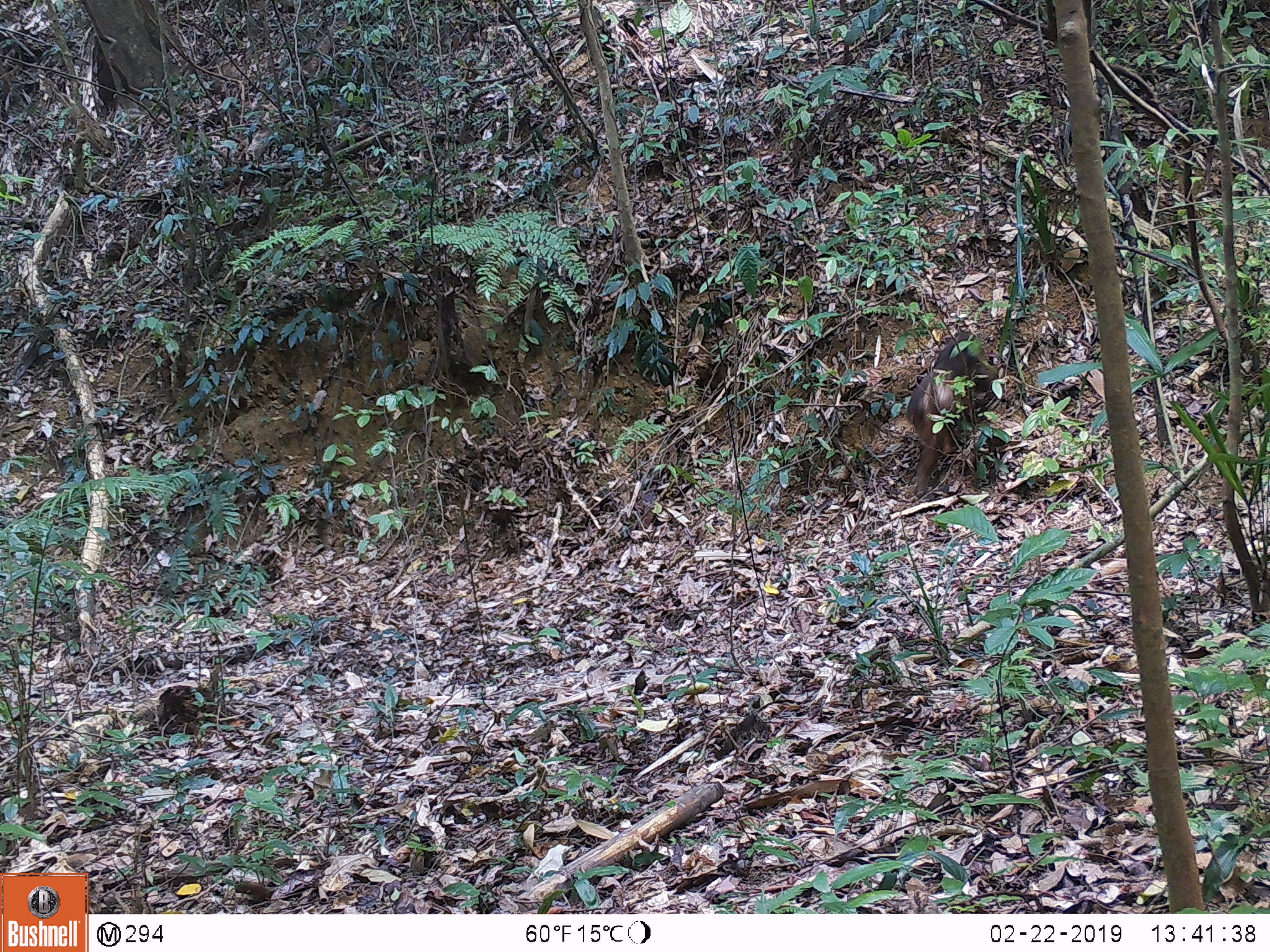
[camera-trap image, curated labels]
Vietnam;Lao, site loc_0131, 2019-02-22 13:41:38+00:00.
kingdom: Animalia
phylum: Chordata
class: Mammalia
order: Primates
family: Cercopithecidae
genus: Macaca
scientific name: Macaca arctoides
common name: stump-tailed macaque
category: stump tailed macaque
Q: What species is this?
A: Stump tailed macaque (stump-tailed macaque) (Macaca arctoides).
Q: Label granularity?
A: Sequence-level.